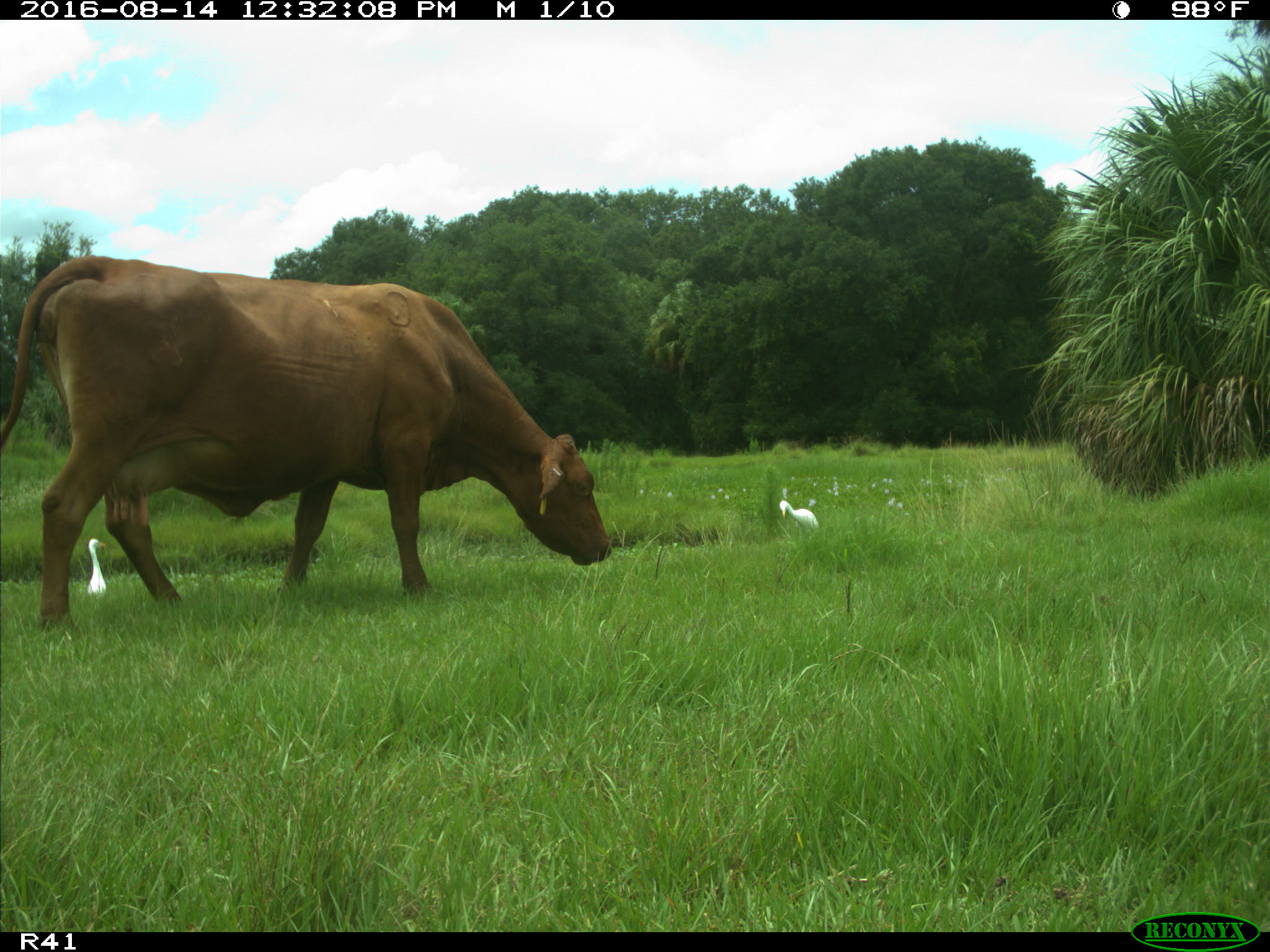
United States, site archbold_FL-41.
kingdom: Animalia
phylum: Chordata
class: Mammalia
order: Artiodactyla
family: Bovidae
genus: Bos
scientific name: Bos taurus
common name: domestic cow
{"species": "Bos taurus (domestic cow)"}